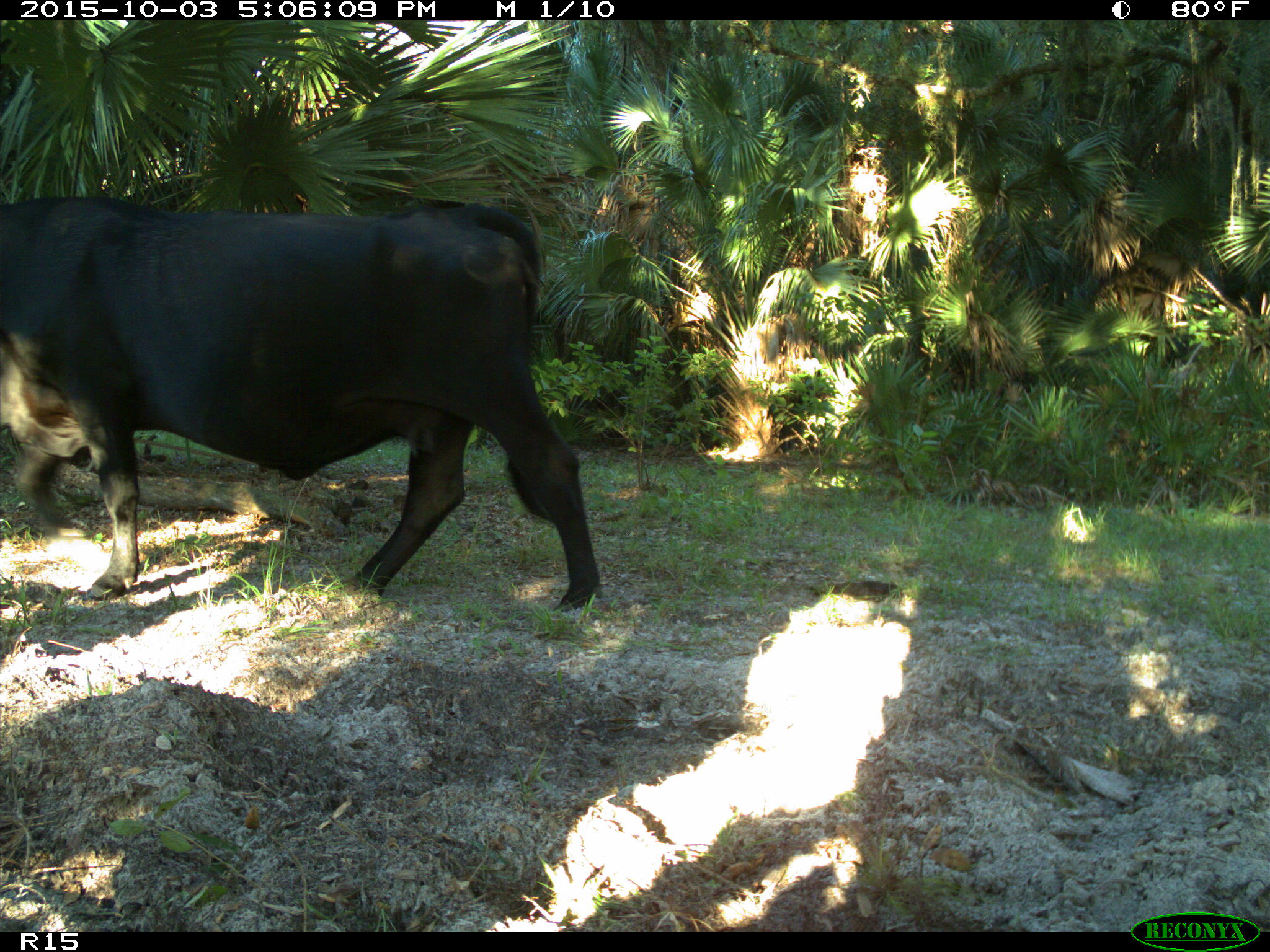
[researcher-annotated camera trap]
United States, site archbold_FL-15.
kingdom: Animalia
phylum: Chordata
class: Mammalia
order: Artiodactyla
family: Bovidae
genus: Bos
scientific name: Bos taurus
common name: domestic cow